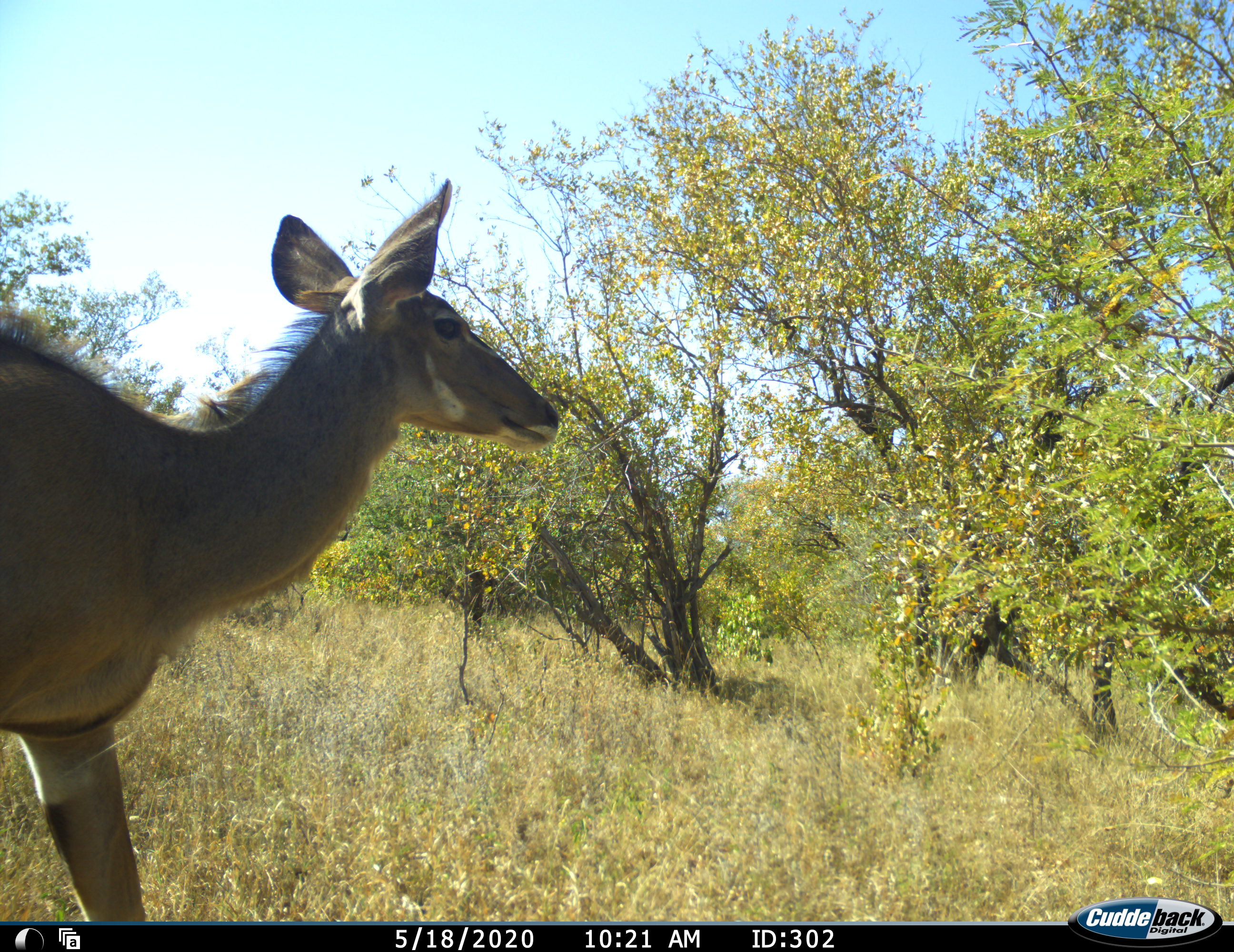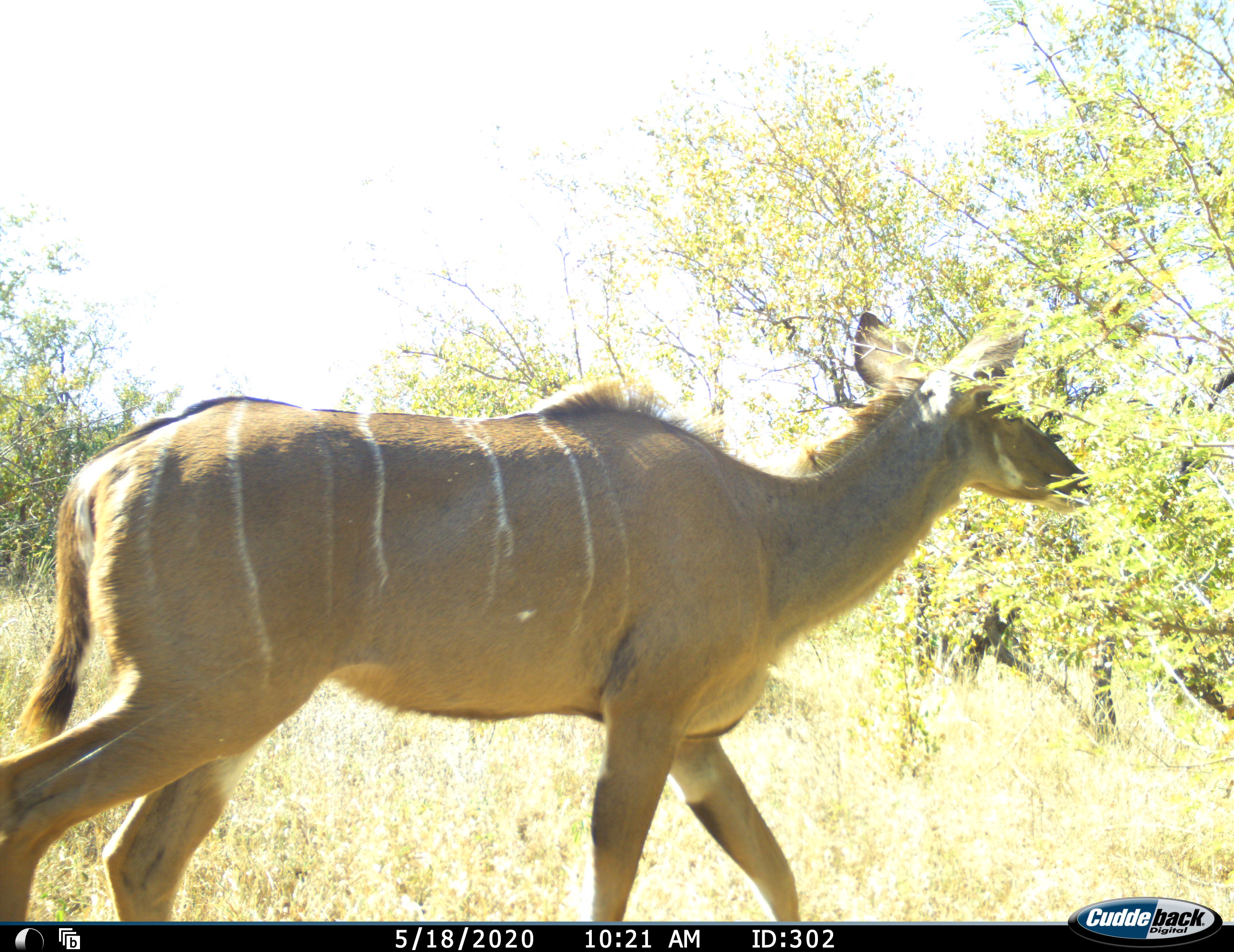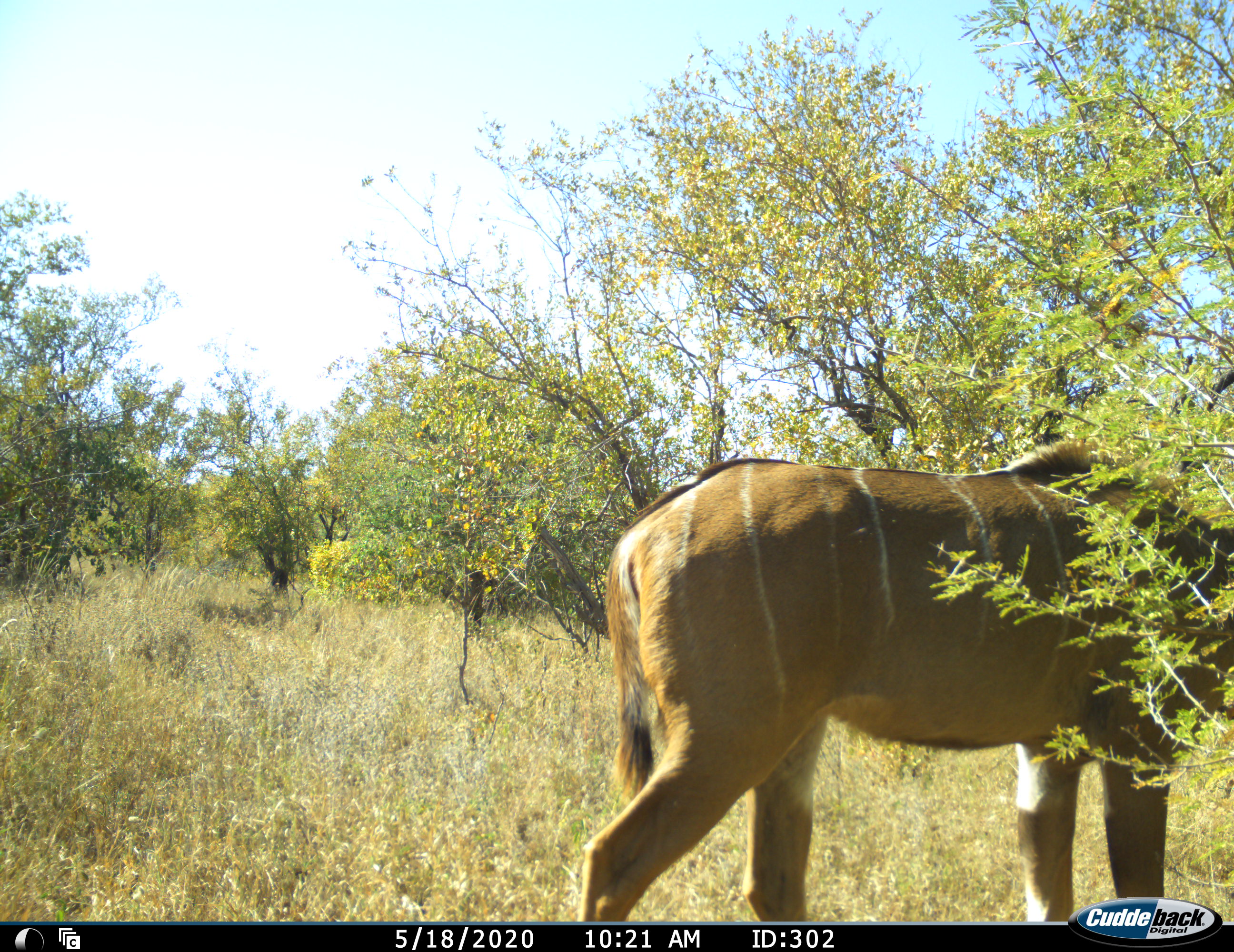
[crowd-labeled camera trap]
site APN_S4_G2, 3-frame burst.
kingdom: Animalia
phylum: Chordata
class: Mammalia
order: Artiodactyla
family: Bovidae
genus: Tragelaphus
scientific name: Tragelaphus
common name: kudu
Kudu (Tragelaphus), count 1. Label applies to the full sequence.